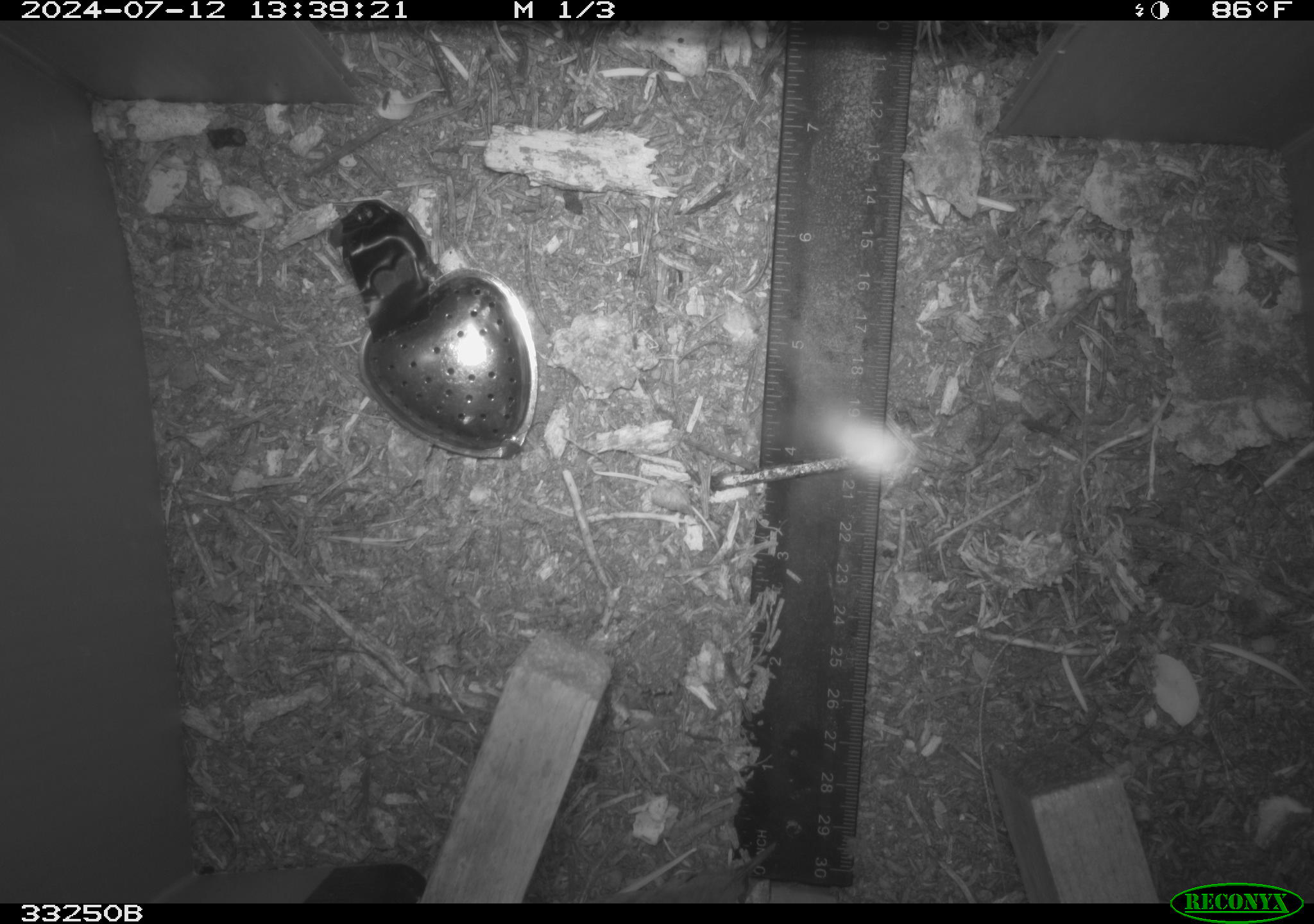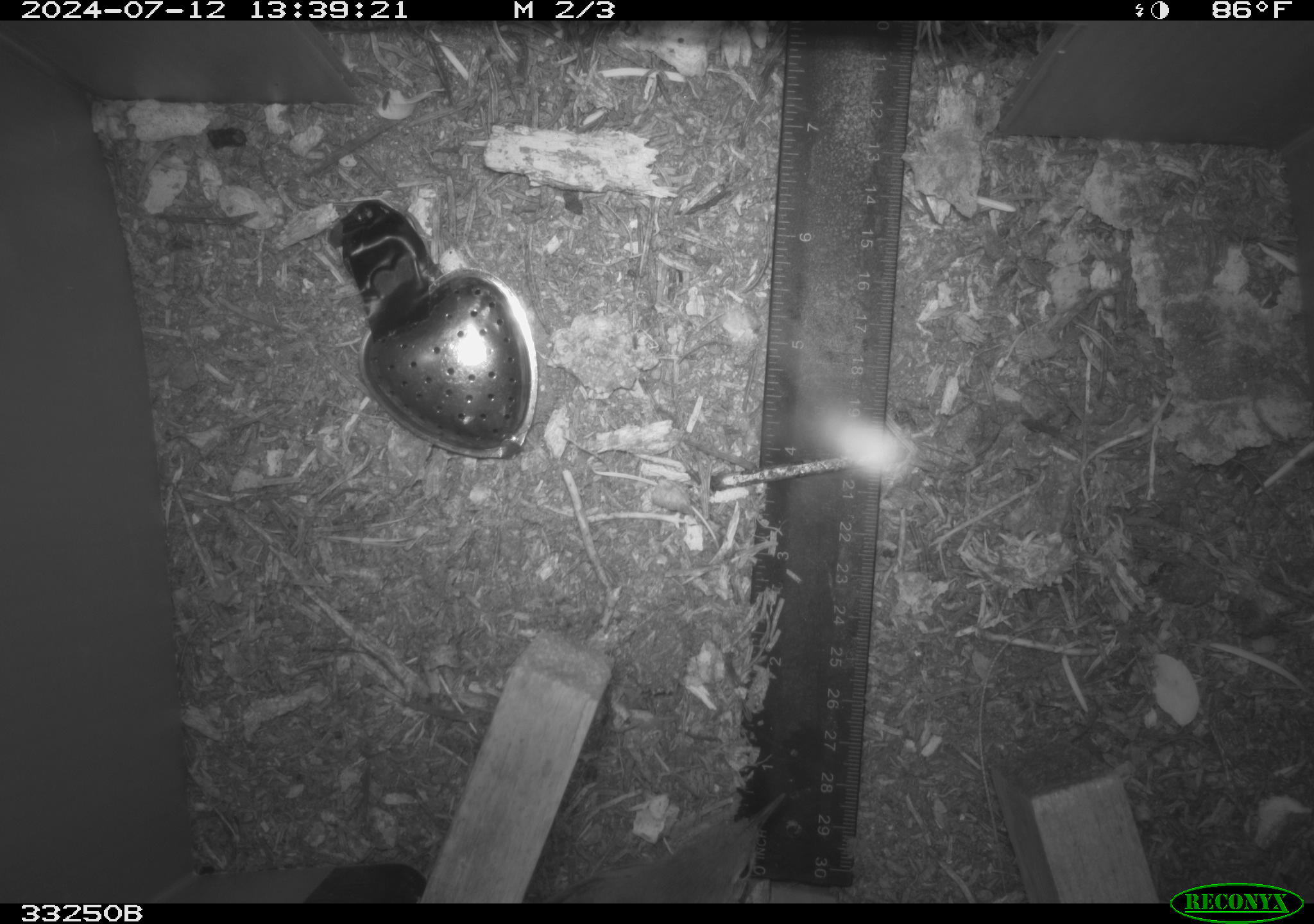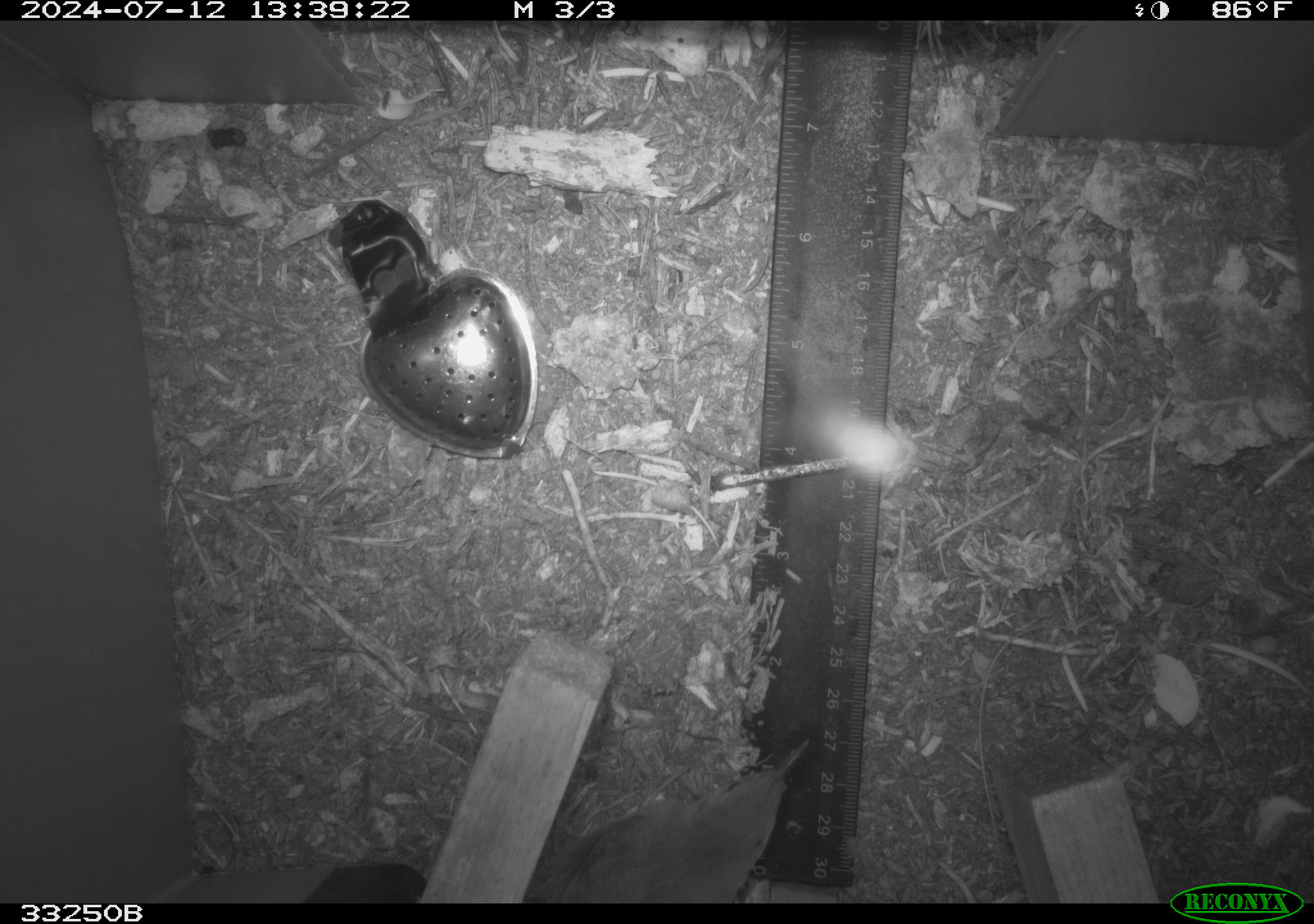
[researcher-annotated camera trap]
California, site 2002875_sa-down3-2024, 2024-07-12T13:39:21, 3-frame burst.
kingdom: Animalia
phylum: Chordata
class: Aves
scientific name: Aves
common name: bird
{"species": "bird (Aves)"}